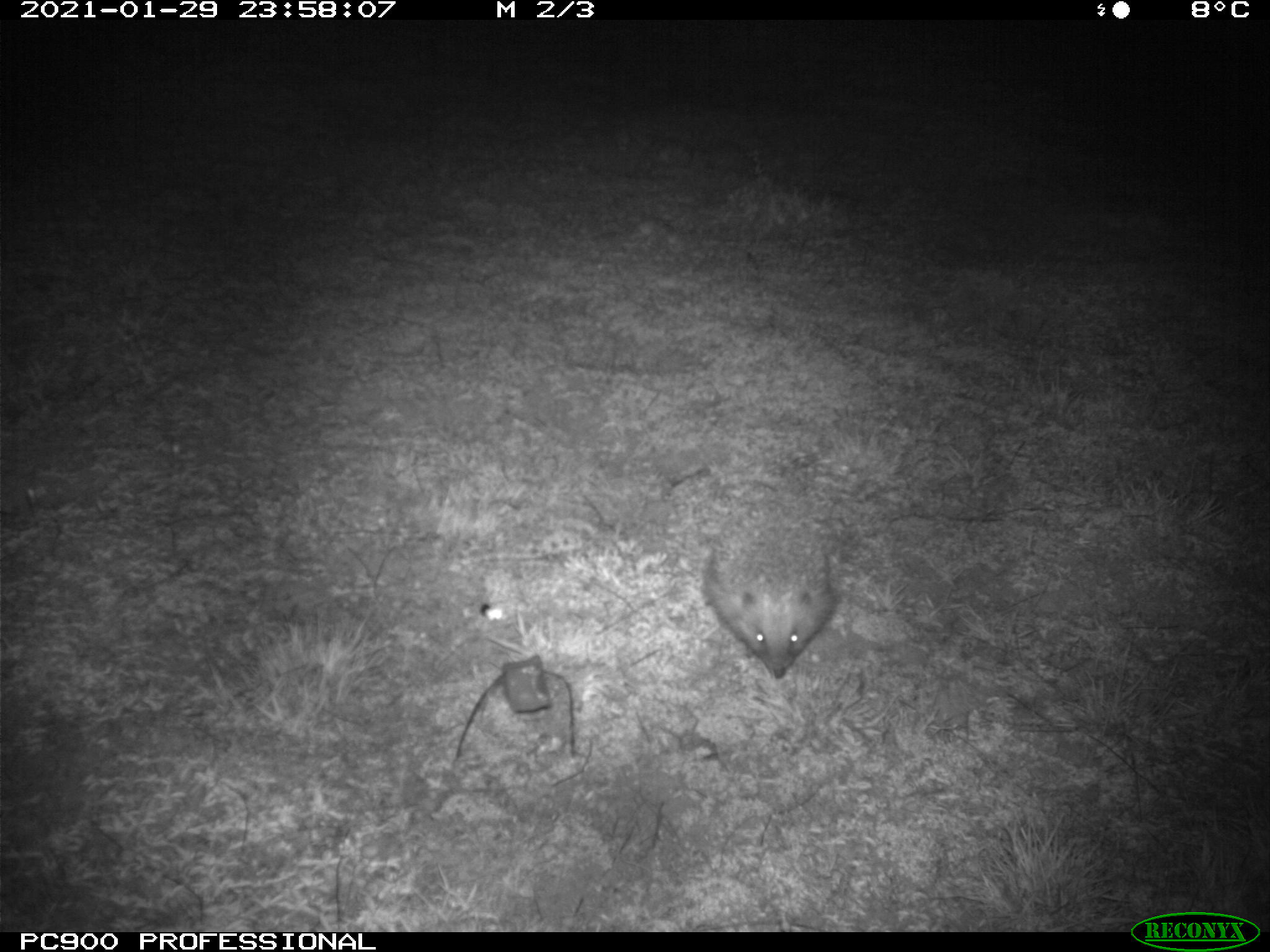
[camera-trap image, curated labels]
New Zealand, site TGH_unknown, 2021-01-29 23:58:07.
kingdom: Animalia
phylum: Chordata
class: Mammalia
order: Eulipotyphla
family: Erinaceidae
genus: Erinaceus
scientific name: Erinaceus europaeus europaeus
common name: european hedgehog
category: hedgehog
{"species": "hedgehog (european hedgehog) (Erinaceus europaeus europaeus)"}